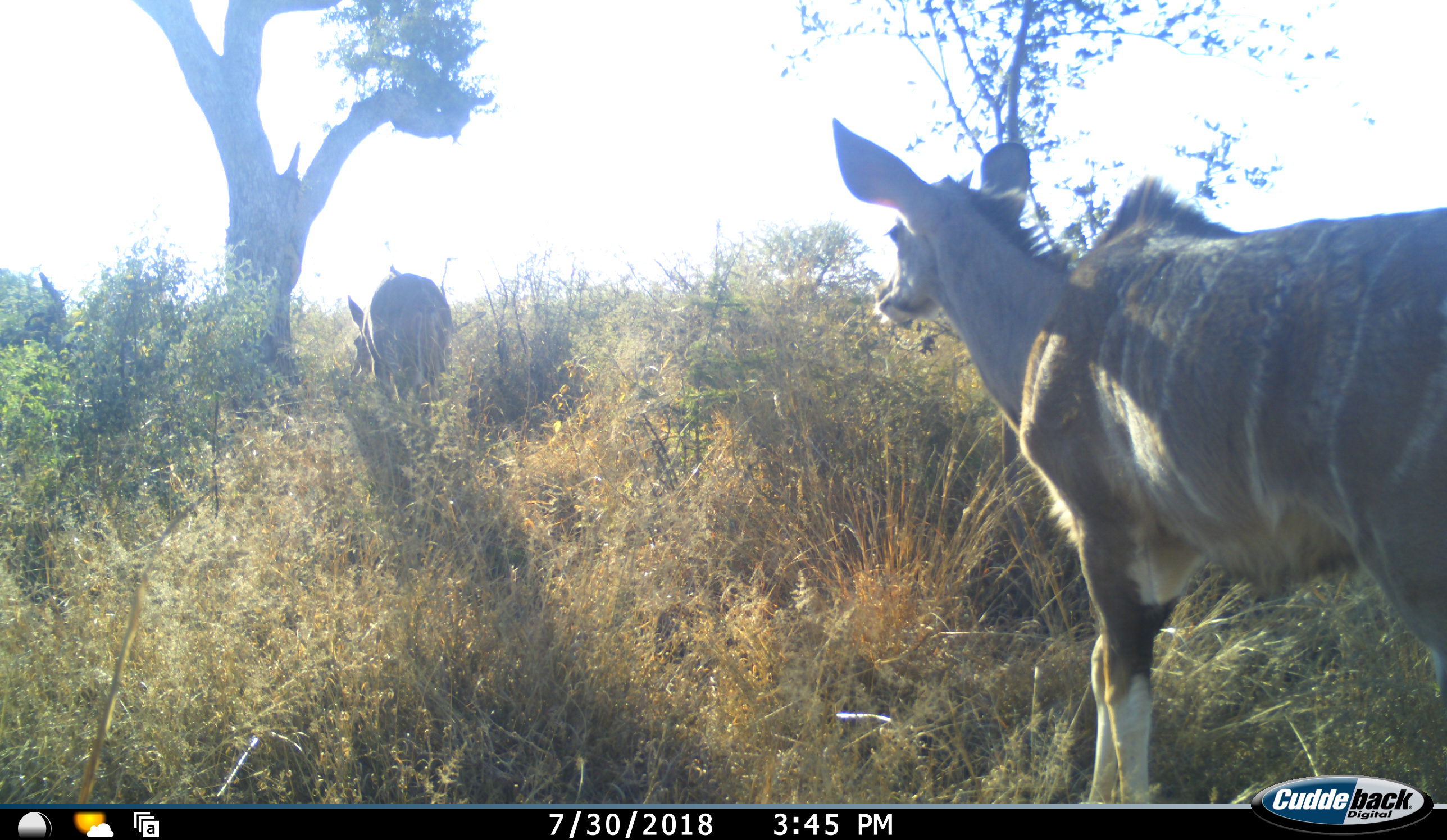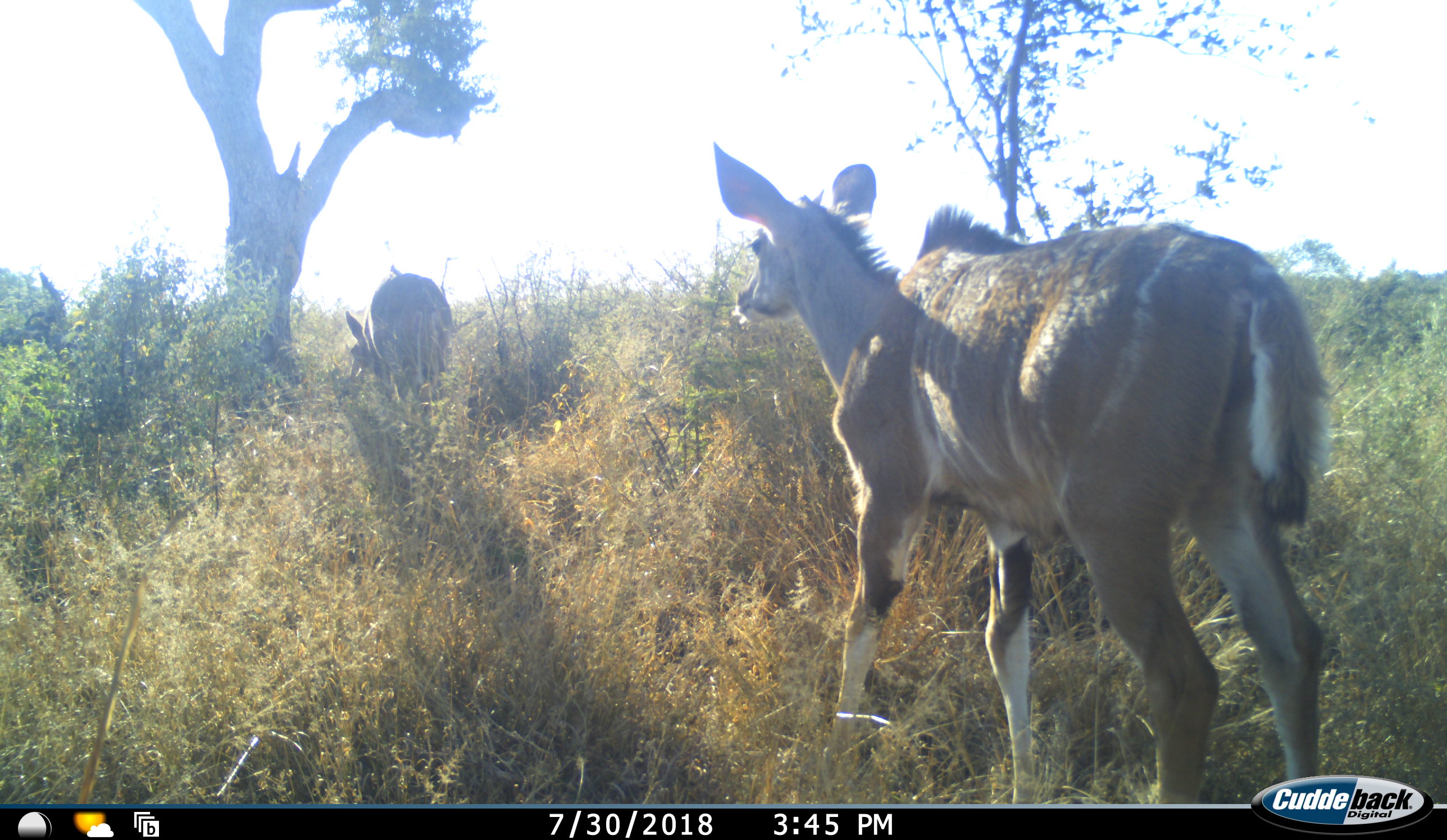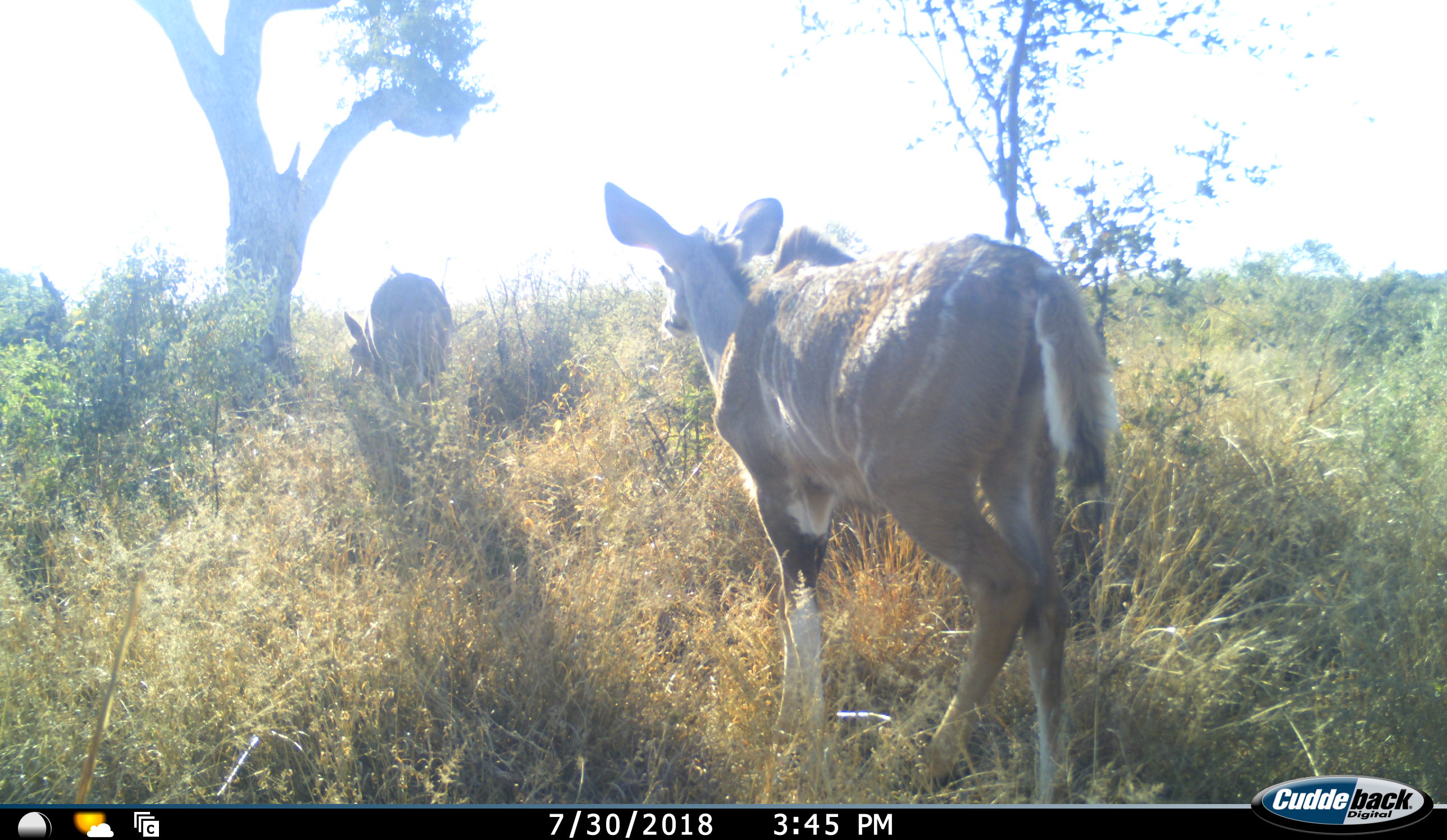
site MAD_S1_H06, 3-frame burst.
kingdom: Animalia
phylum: Chordata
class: Mammalia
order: Artiodactyla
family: Bovidae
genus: Tragelaphus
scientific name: Tragelaphus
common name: kudu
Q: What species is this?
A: Kudu (Tragelaphus).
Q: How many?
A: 2.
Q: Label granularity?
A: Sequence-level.